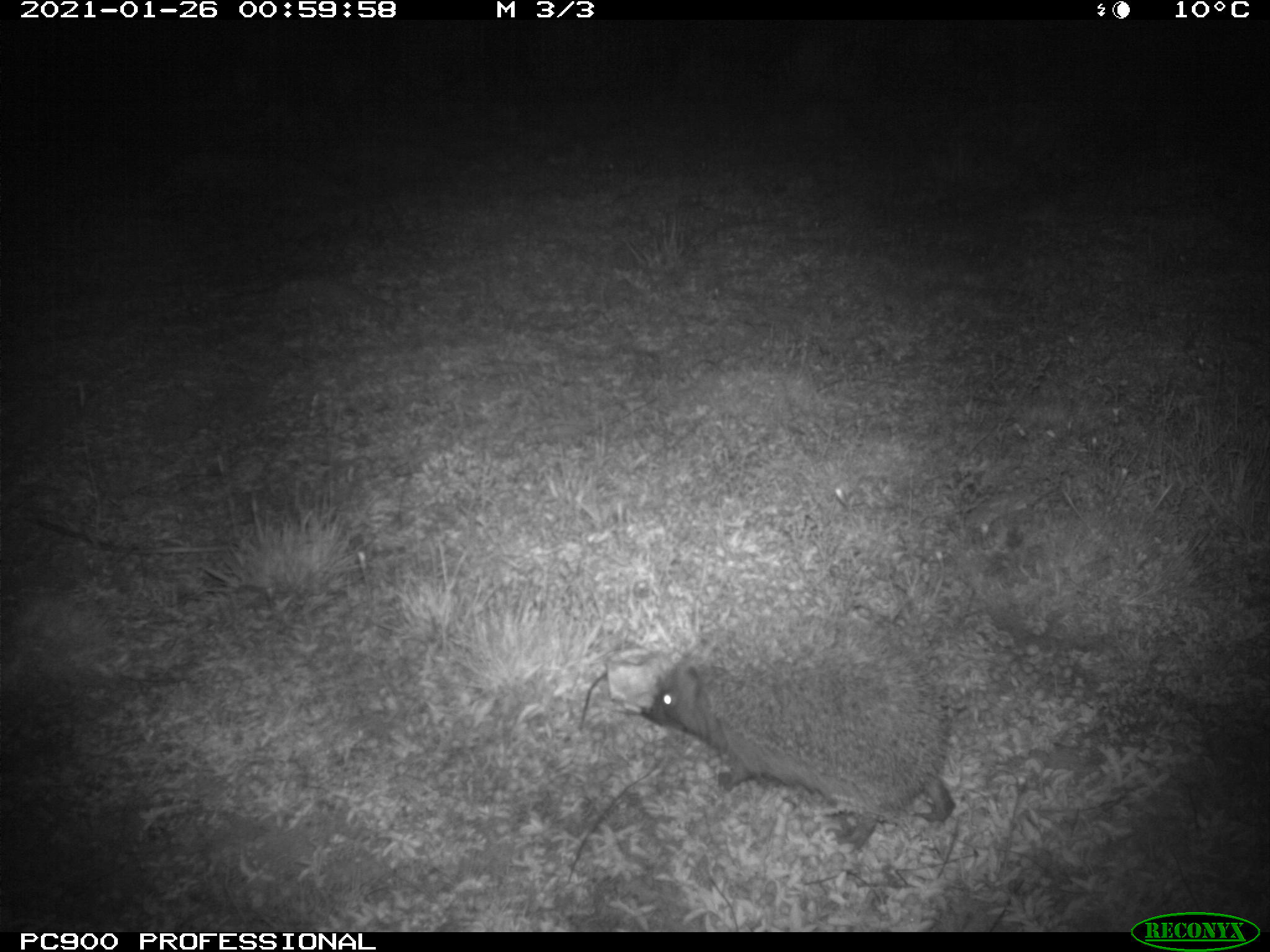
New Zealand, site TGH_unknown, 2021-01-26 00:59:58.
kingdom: Animalia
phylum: Chordata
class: Mammalia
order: Eulipotyphla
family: Erinaceidae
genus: Erinaceus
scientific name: Erinaceus europaeus europaeus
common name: european hedgehog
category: hedgehog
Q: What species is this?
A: Hedgehog (european hedgehog) (Erinaceus europaeus europaeus).